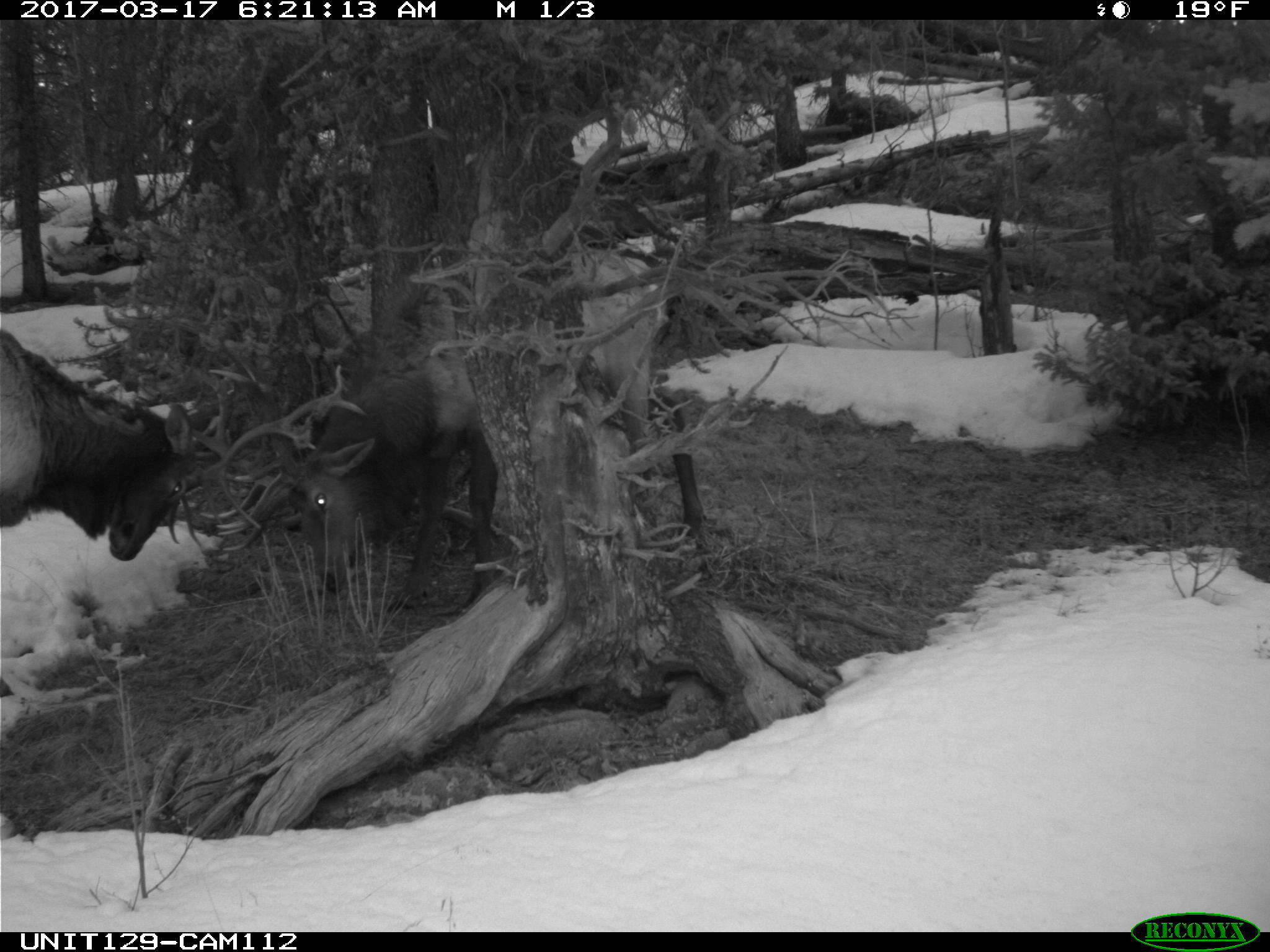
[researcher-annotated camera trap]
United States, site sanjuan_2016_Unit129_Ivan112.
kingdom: Animalia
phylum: Chordata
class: Mammalia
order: Artiodactyla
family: Cervidae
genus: Cervus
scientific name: Cervus elaphus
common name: red deer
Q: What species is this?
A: Cervus elaphus (red deer).